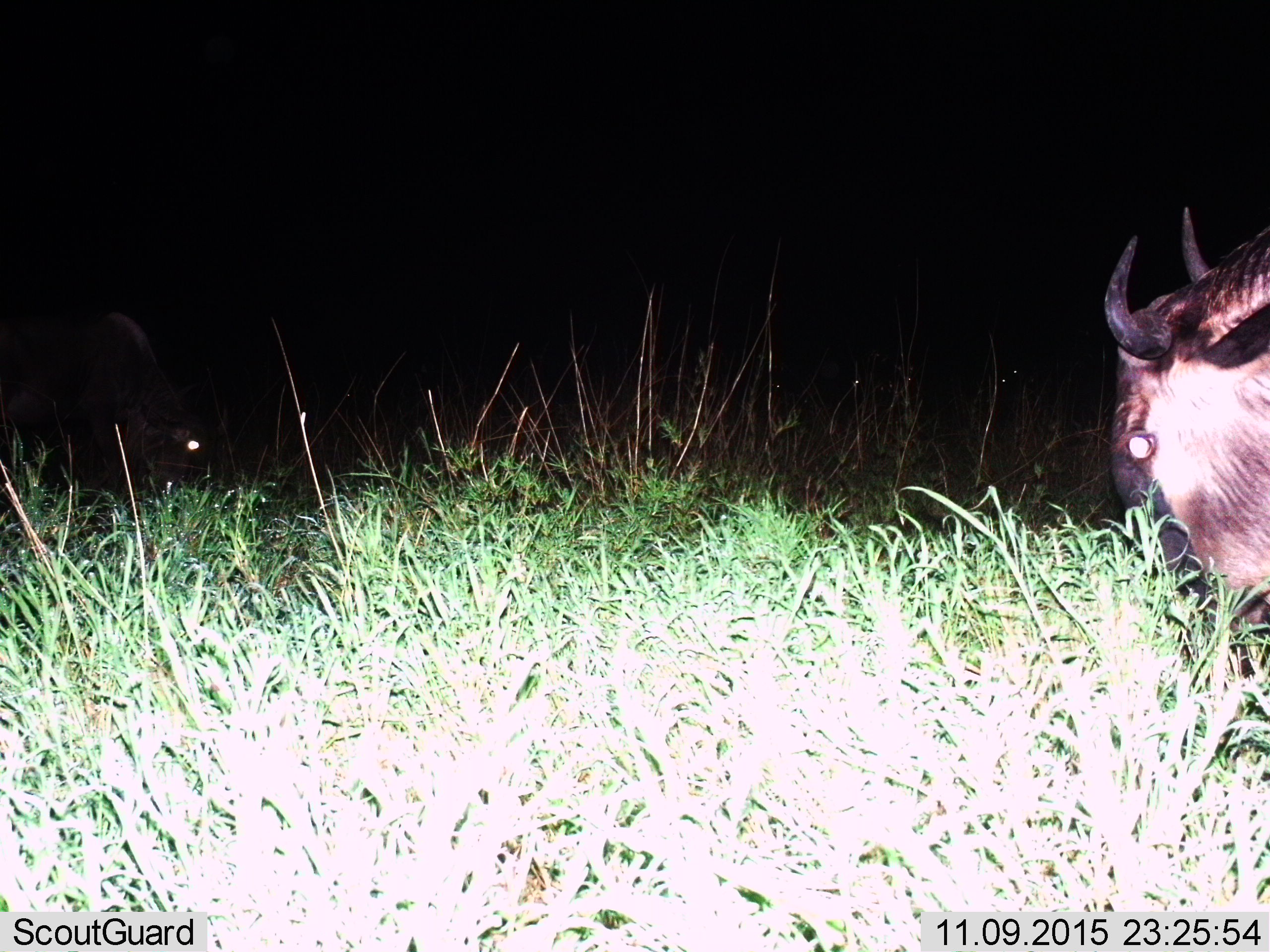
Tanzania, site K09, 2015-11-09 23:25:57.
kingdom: Animalia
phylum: Chordata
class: Mammalia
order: Artiodactyla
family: Bovidae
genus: Connochaetes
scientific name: Connochaetes taurinus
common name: blue wildebeest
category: wildebeest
Wildebeest (blue wildebeest) (Connochaetes taurinus), count 1. Behavior (volunteer vote fractions): standing 56%, resting 11%, moving 22%, interacting 0%. Young present (vote fraction): 0%. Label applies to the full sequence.